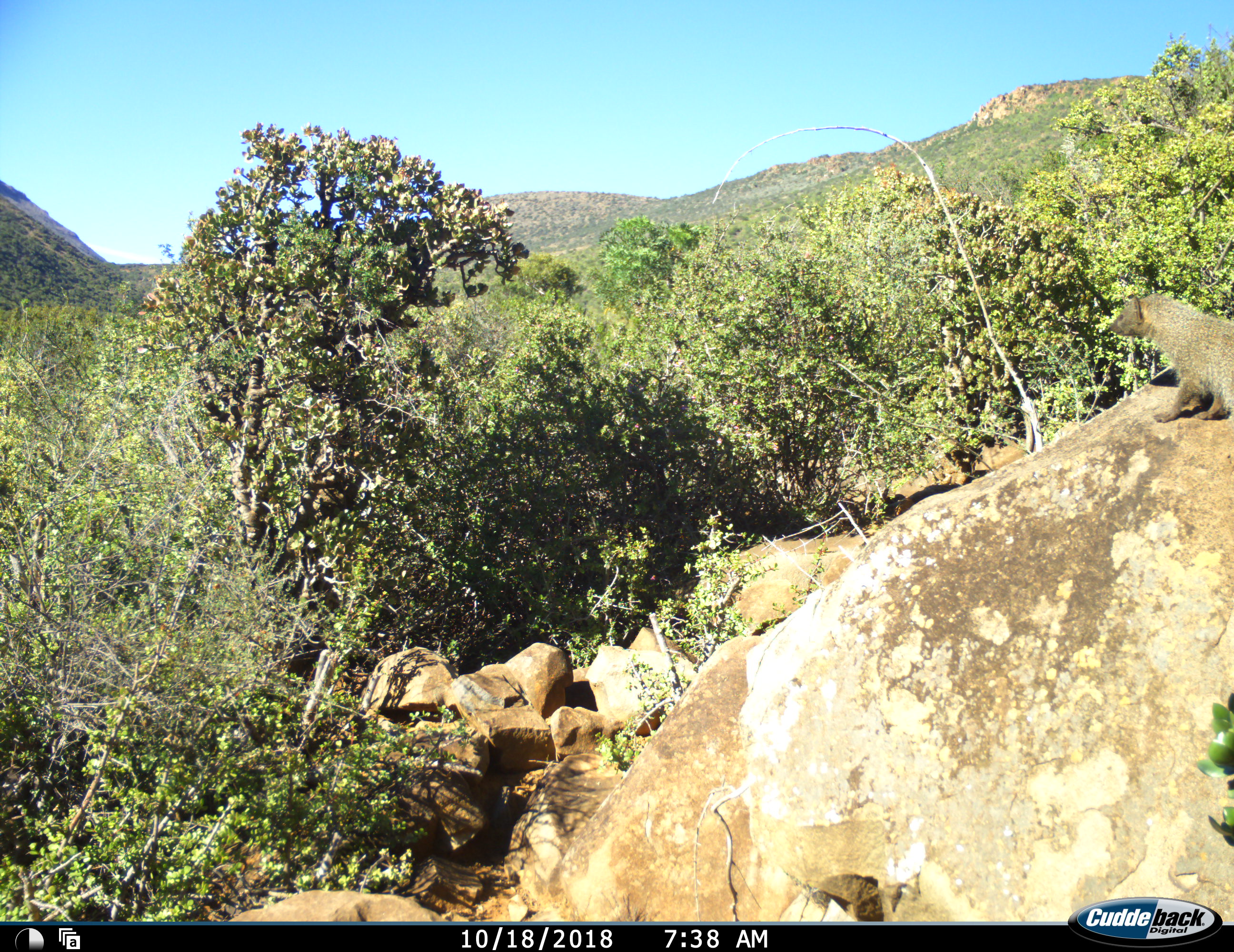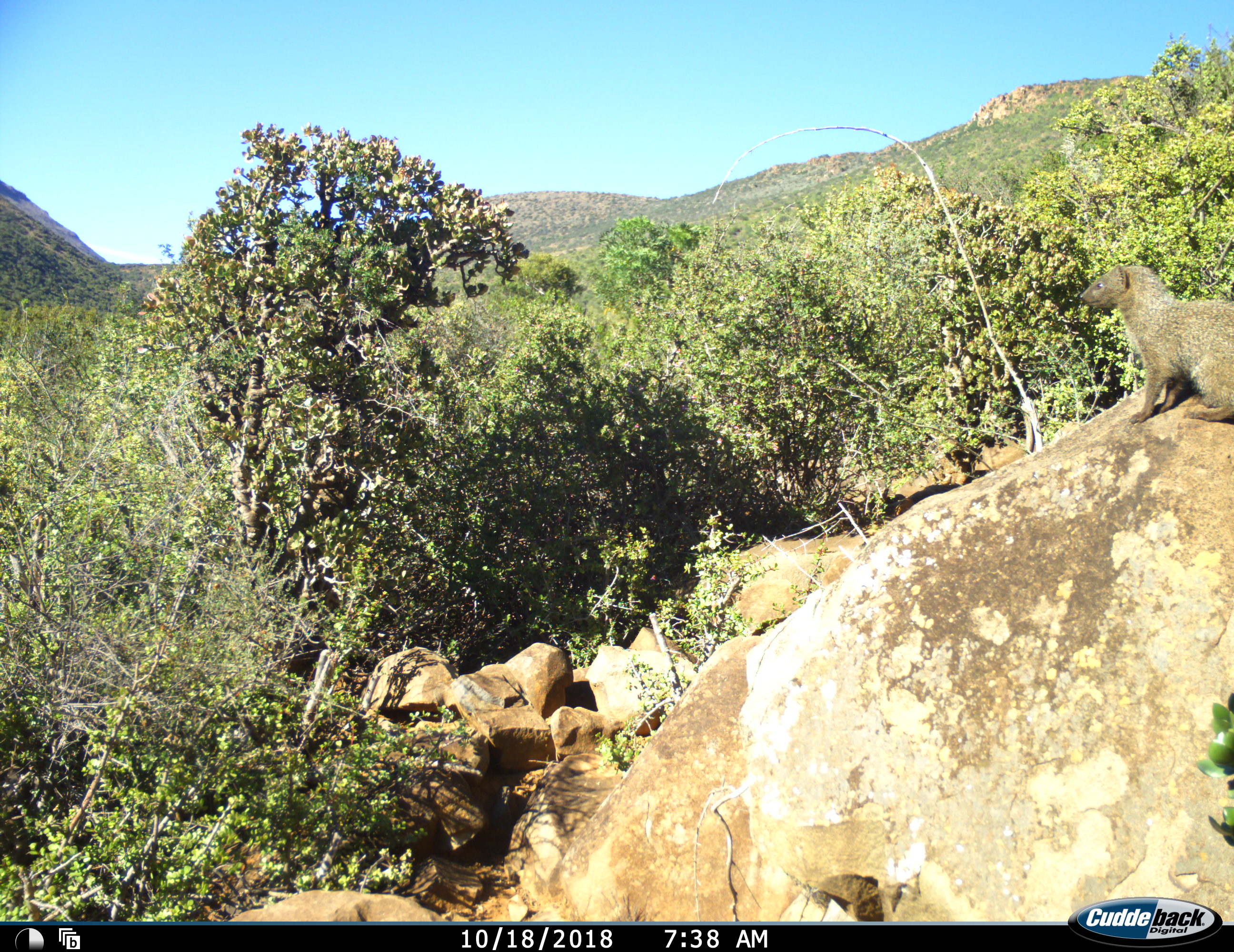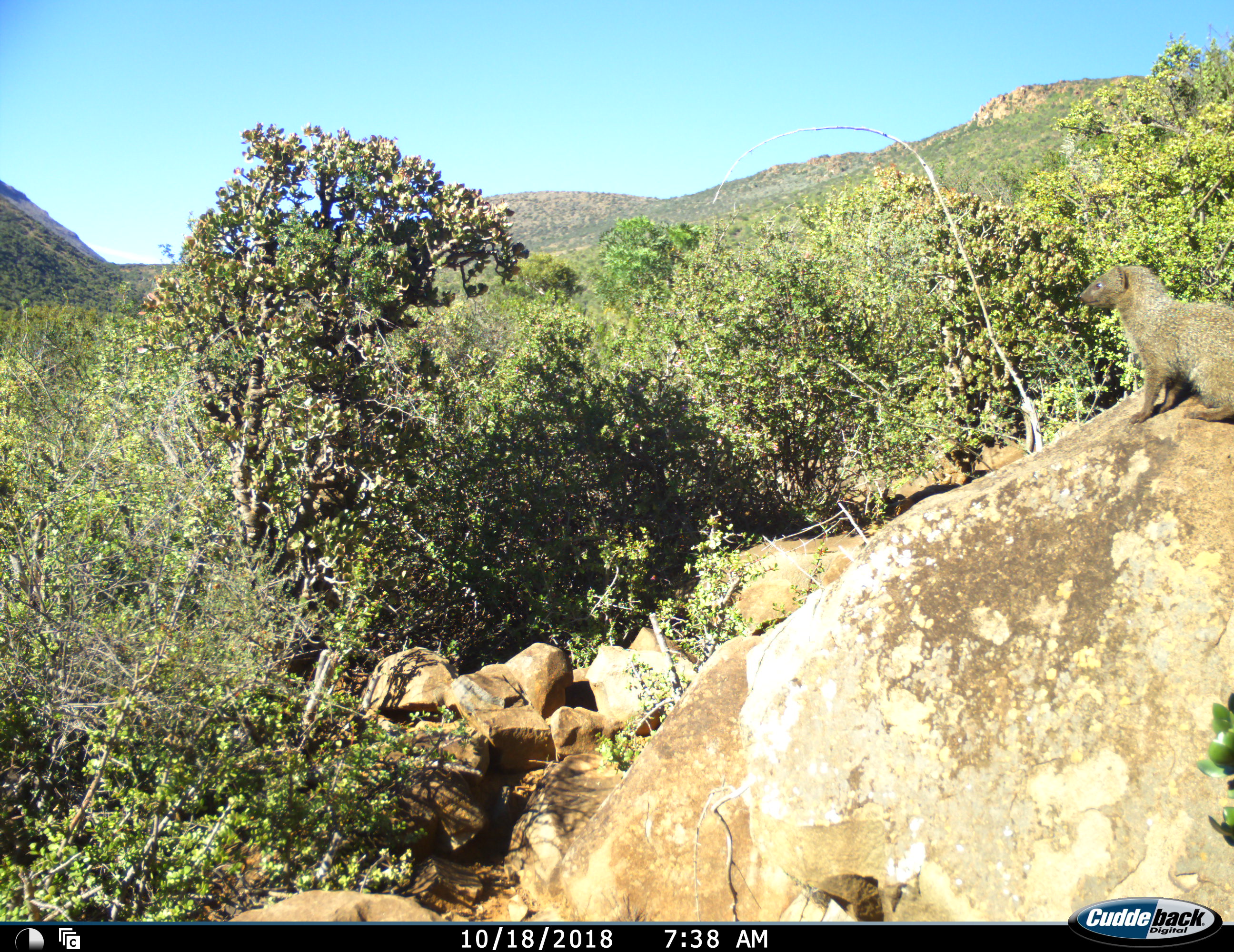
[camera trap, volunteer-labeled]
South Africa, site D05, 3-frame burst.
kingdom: Animalia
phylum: Chordata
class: Mammalia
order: Carnivora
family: Herpestidae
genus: Herpestes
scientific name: Herpestes ichneumon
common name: large grey mongoose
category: mongooseegyptianlargegrey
Mongooseegyptianlargegrey (large grey mongoose) (Herpestes ichneumon), count 1. Behavior (volunteer vote fractions): standing 75%, resting 25%, moving 0%, interacting 0%. Young present (vote fraction): 0%. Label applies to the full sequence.